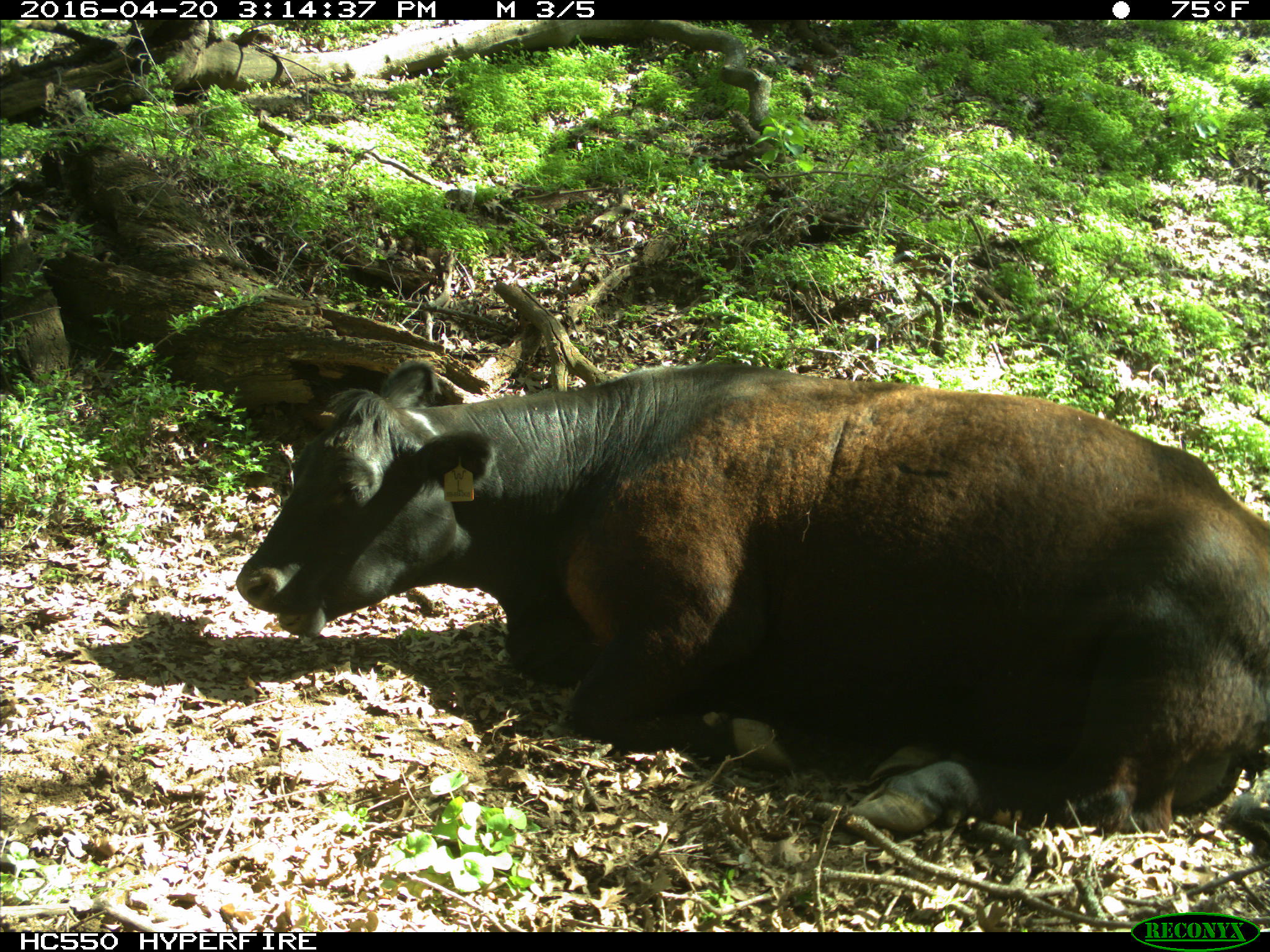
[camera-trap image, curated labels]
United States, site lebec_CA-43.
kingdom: Animalia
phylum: Chordata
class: Mammalia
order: Artiodactyla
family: Bovidae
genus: Bos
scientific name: Bos taurus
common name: domestic cow